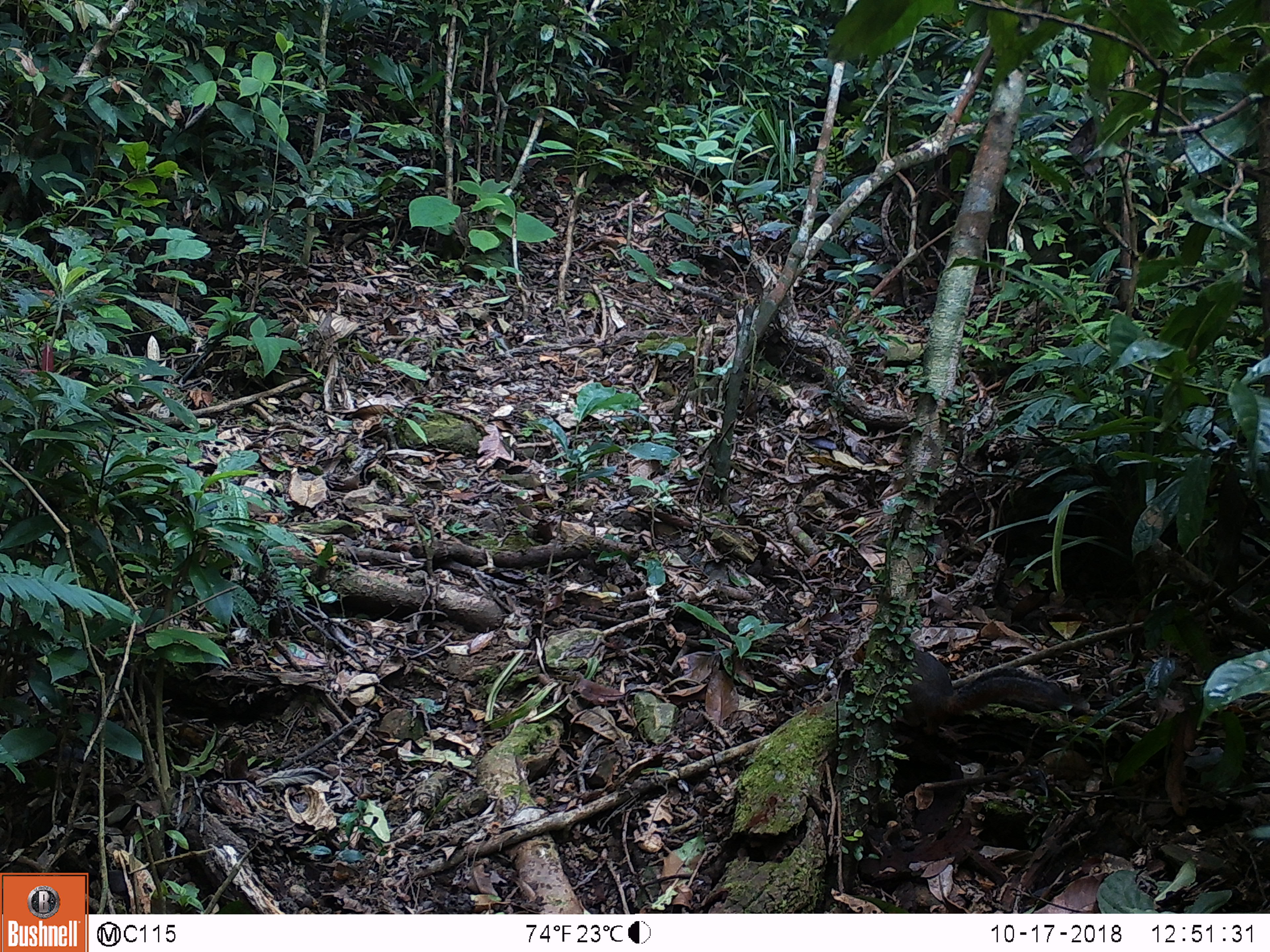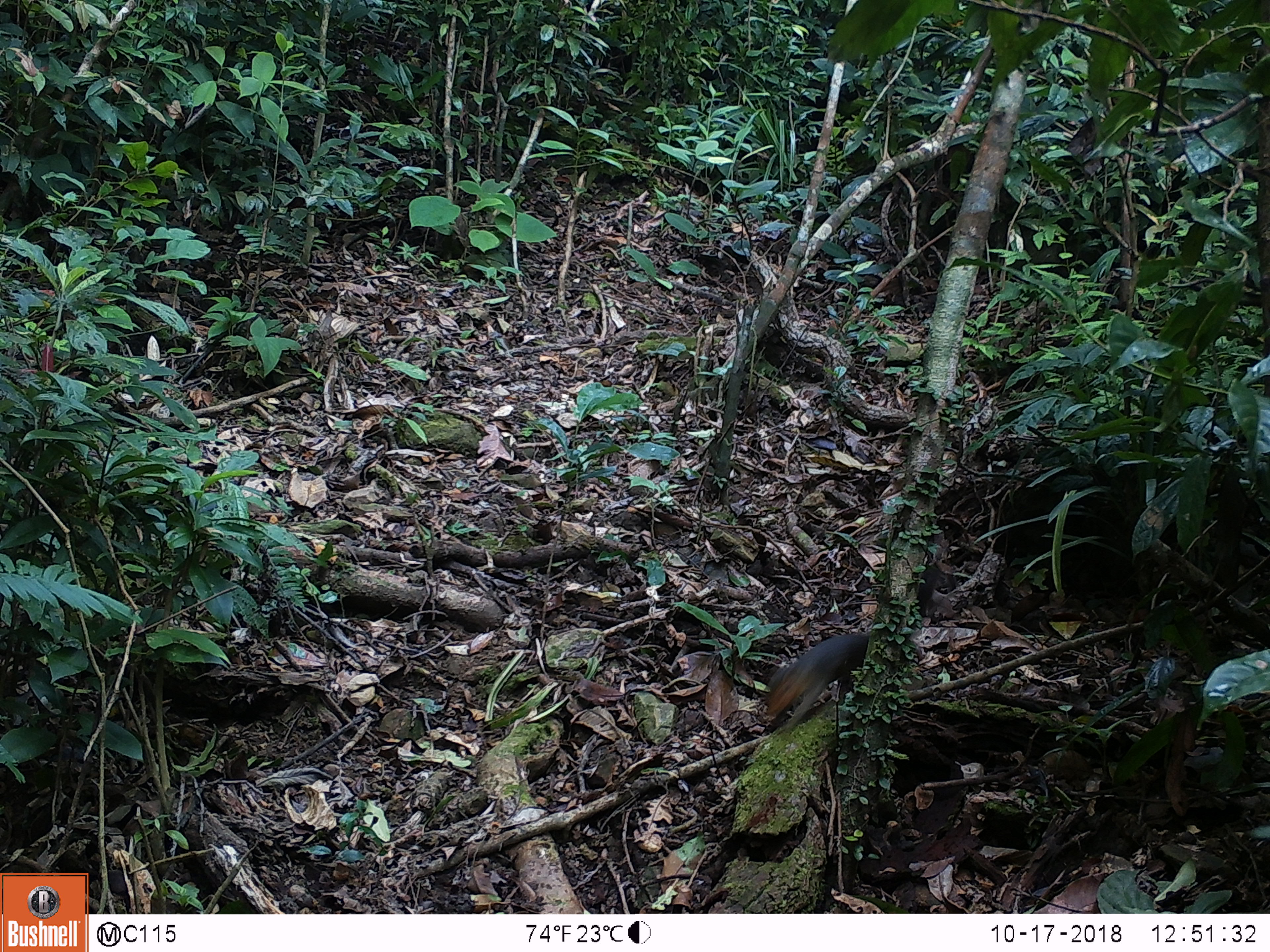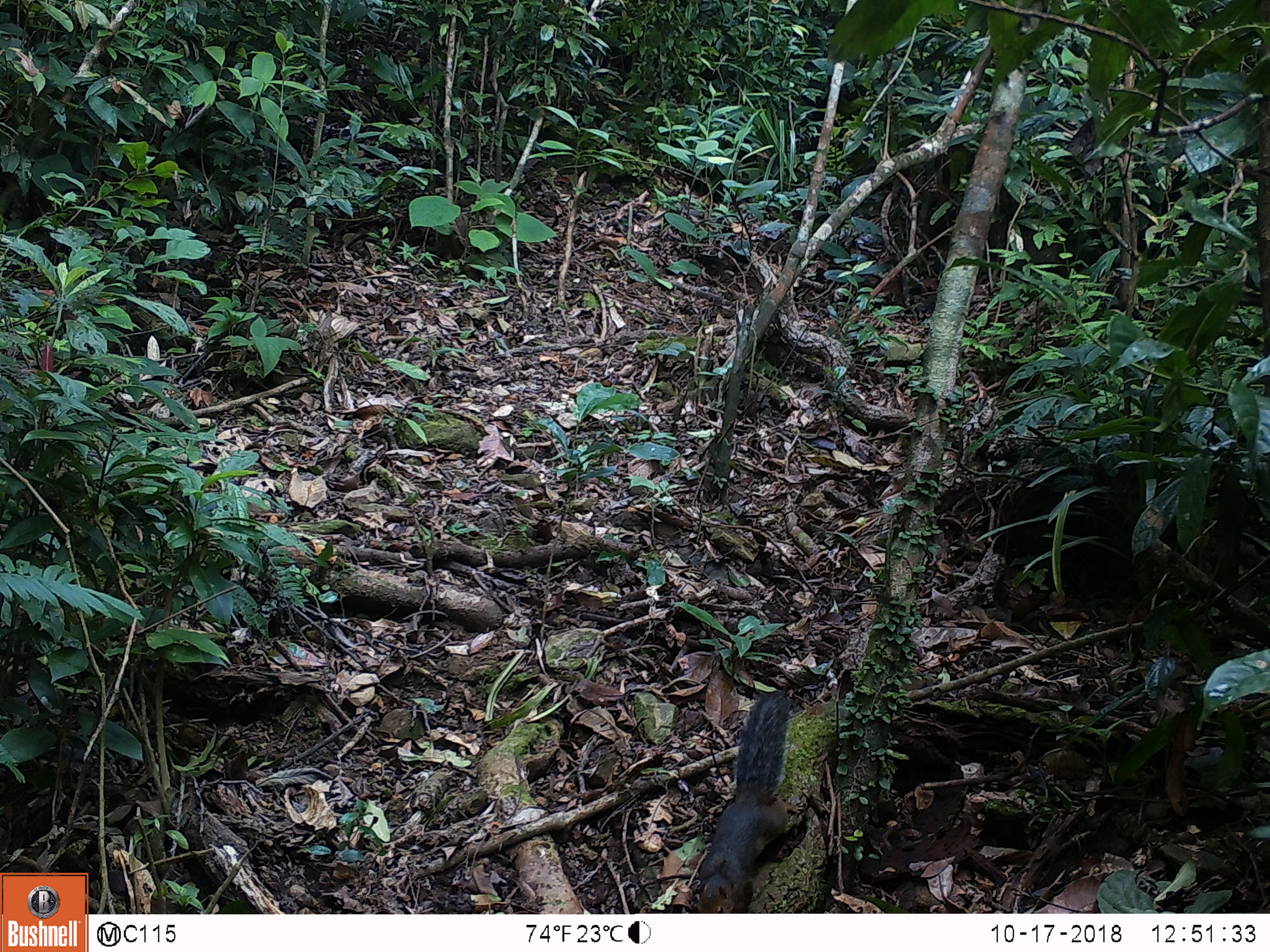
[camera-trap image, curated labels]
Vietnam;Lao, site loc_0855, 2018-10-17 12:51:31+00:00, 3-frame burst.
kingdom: Animalia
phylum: Chordata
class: Mammalia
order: Rodentia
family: Sciuridae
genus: Dremomys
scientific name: Dremomys rufigenis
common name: red-cheeked squirrel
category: red cheeked squirrel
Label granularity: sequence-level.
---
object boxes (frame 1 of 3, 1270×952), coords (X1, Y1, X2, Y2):
red cheeked squirrel: (852, 637, 1091, 741)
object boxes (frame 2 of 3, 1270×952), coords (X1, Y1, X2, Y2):
red cheeked squirrel: (763, 565, 940, 730)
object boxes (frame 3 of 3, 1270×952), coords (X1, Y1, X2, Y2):
red cheeked squirrel: (695, 690, 805, 913)